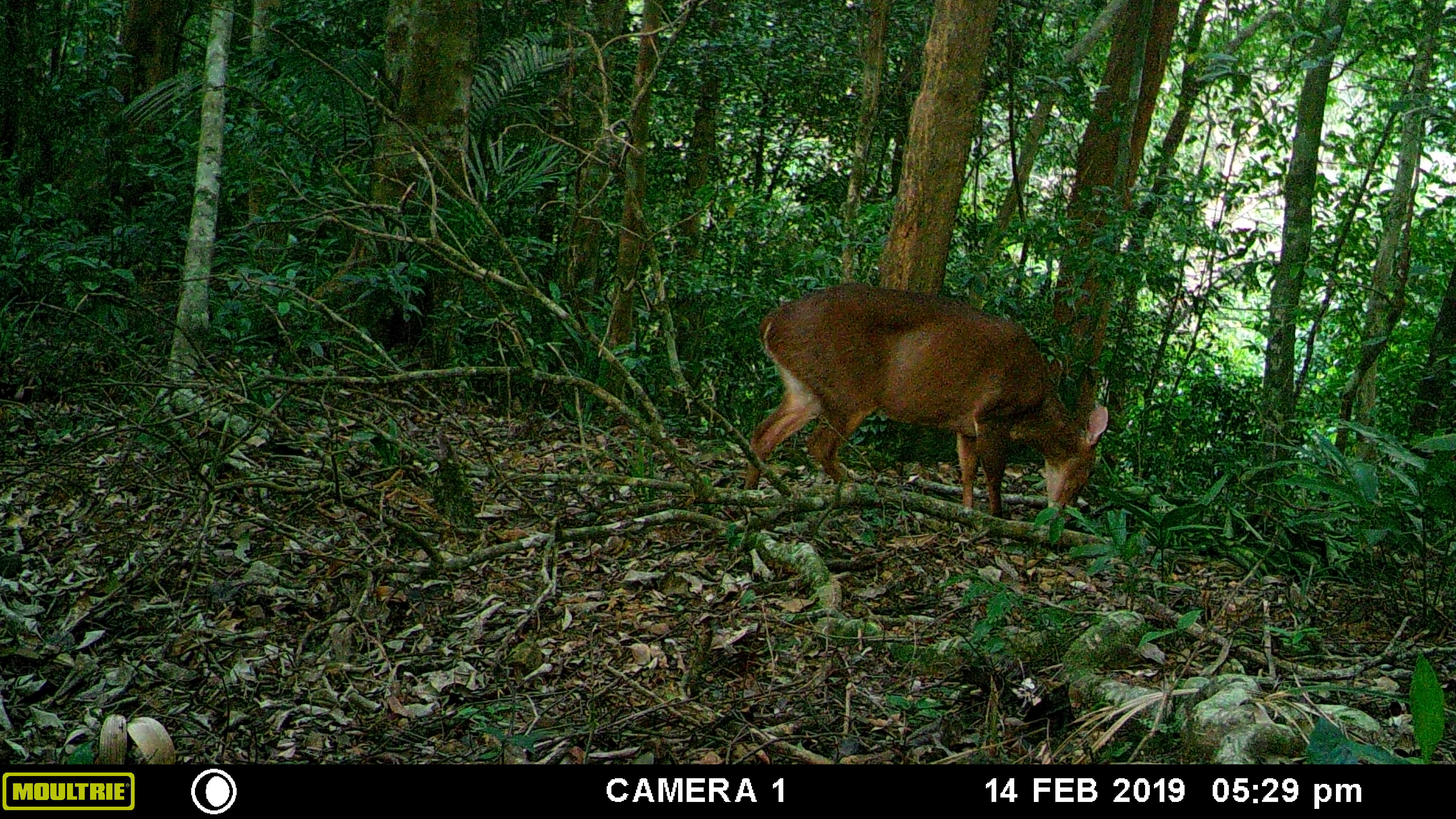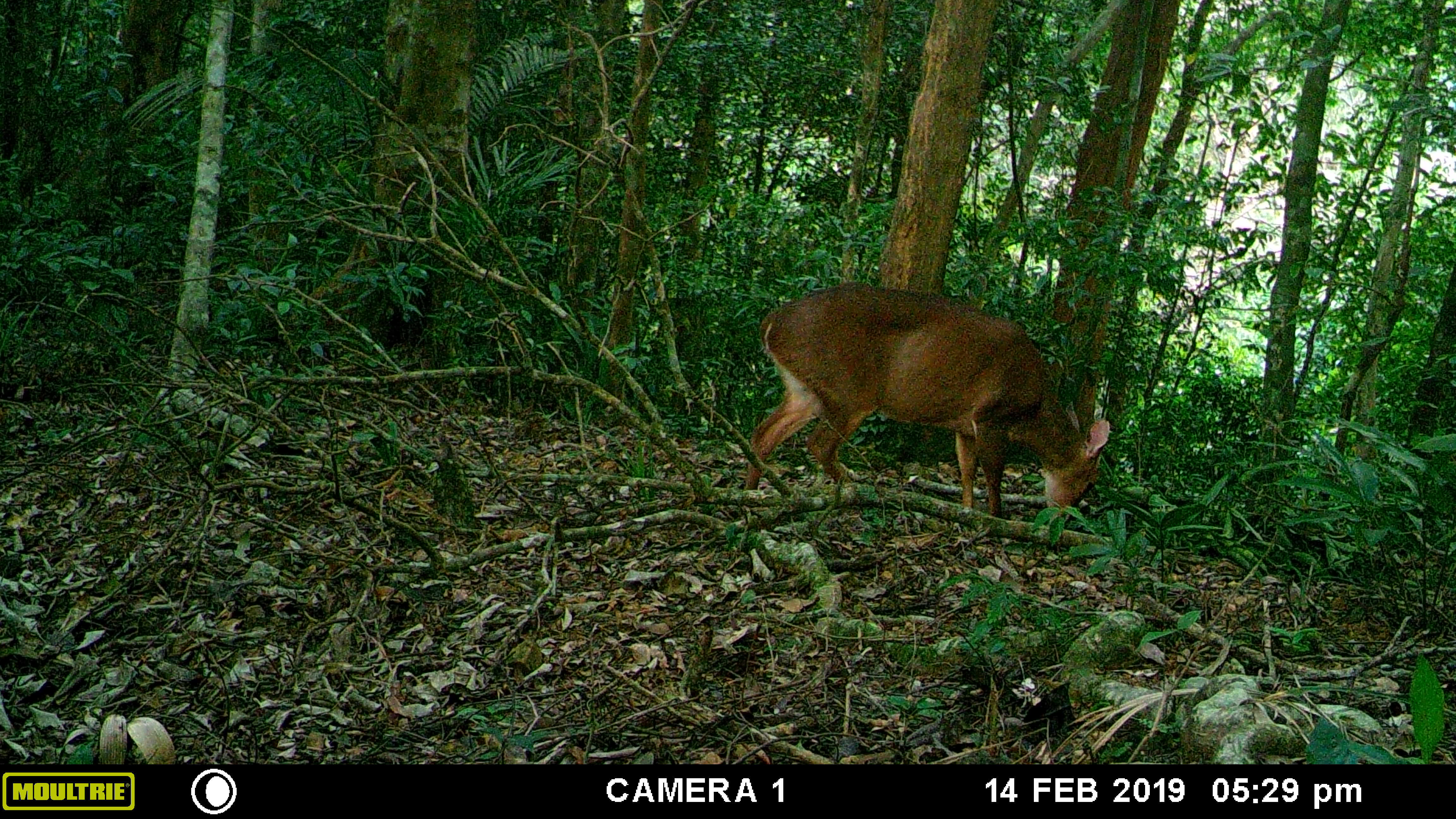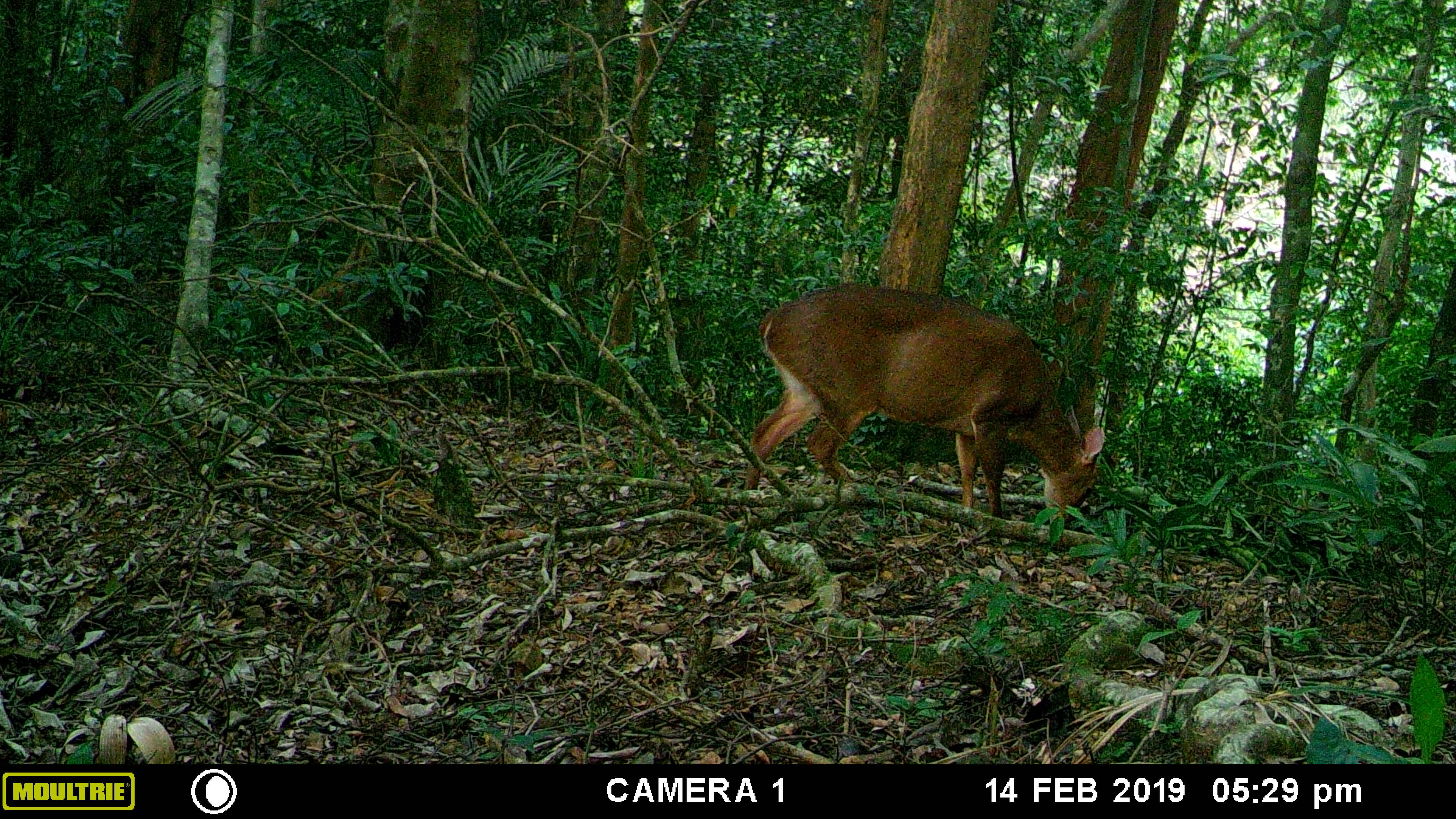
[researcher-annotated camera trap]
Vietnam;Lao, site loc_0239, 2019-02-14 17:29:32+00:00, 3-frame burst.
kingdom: Animalia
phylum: Chordata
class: Mammalia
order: Artiodactyla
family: Cervidae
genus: Muntiacus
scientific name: Muntiacus vuquangensis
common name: large-antlered muntjac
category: large antlered muntjac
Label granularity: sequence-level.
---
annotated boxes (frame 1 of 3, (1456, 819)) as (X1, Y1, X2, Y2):
large antlered muntjac: (744, 281, 1108, 521)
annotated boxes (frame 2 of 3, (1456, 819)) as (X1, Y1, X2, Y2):
large antlered muntjac: (744, 281, 1110, 521)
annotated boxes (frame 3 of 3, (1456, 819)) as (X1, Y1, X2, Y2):
large antlered muntjac: (744, 281, 1106, 523)